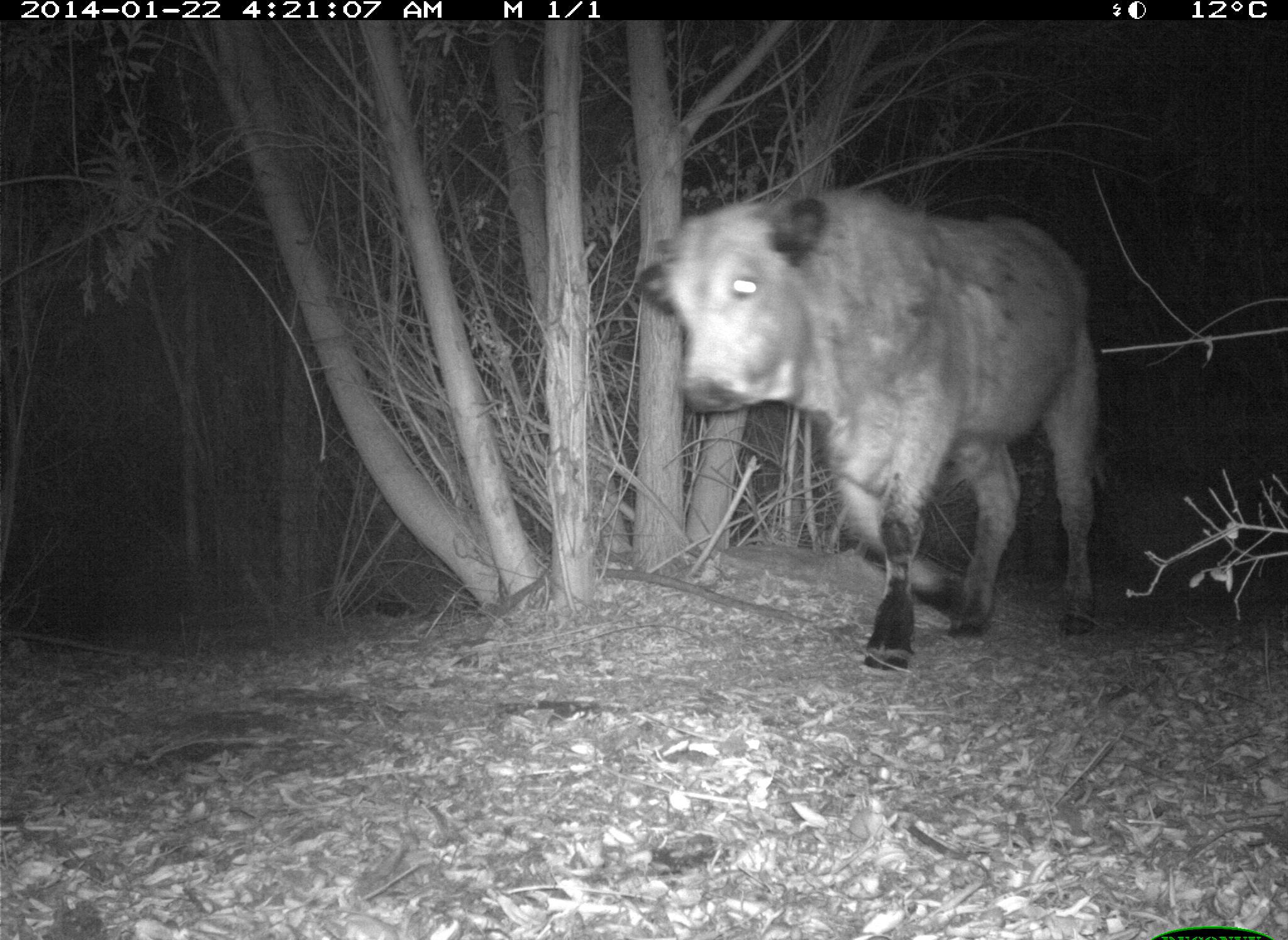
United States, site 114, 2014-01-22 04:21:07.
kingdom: Animalia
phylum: Chordata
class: Mammalia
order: Artiodactyla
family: Bovidae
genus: Bos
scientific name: Bos taurus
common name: cow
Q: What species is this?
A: Cow (Bos taurus).